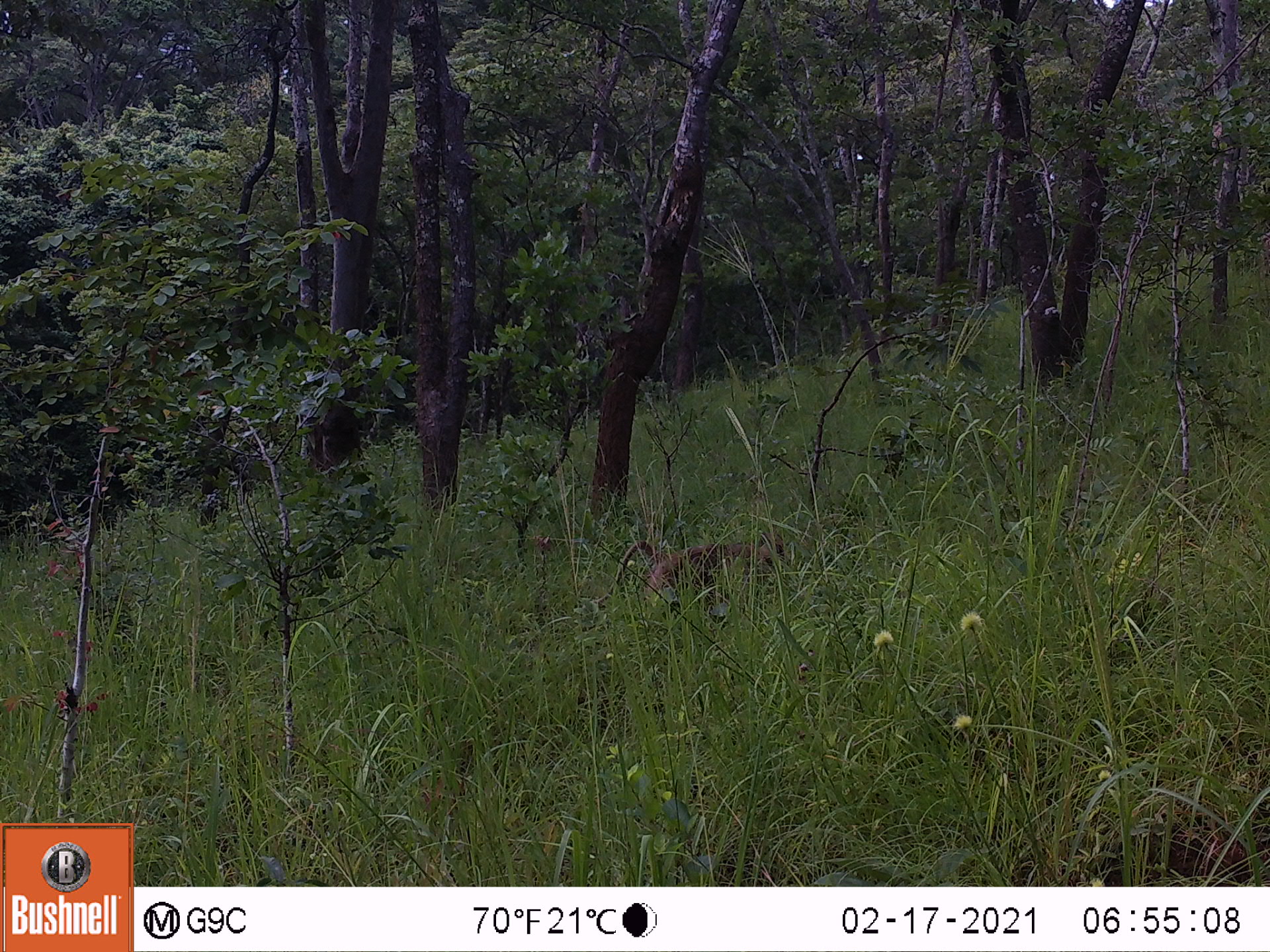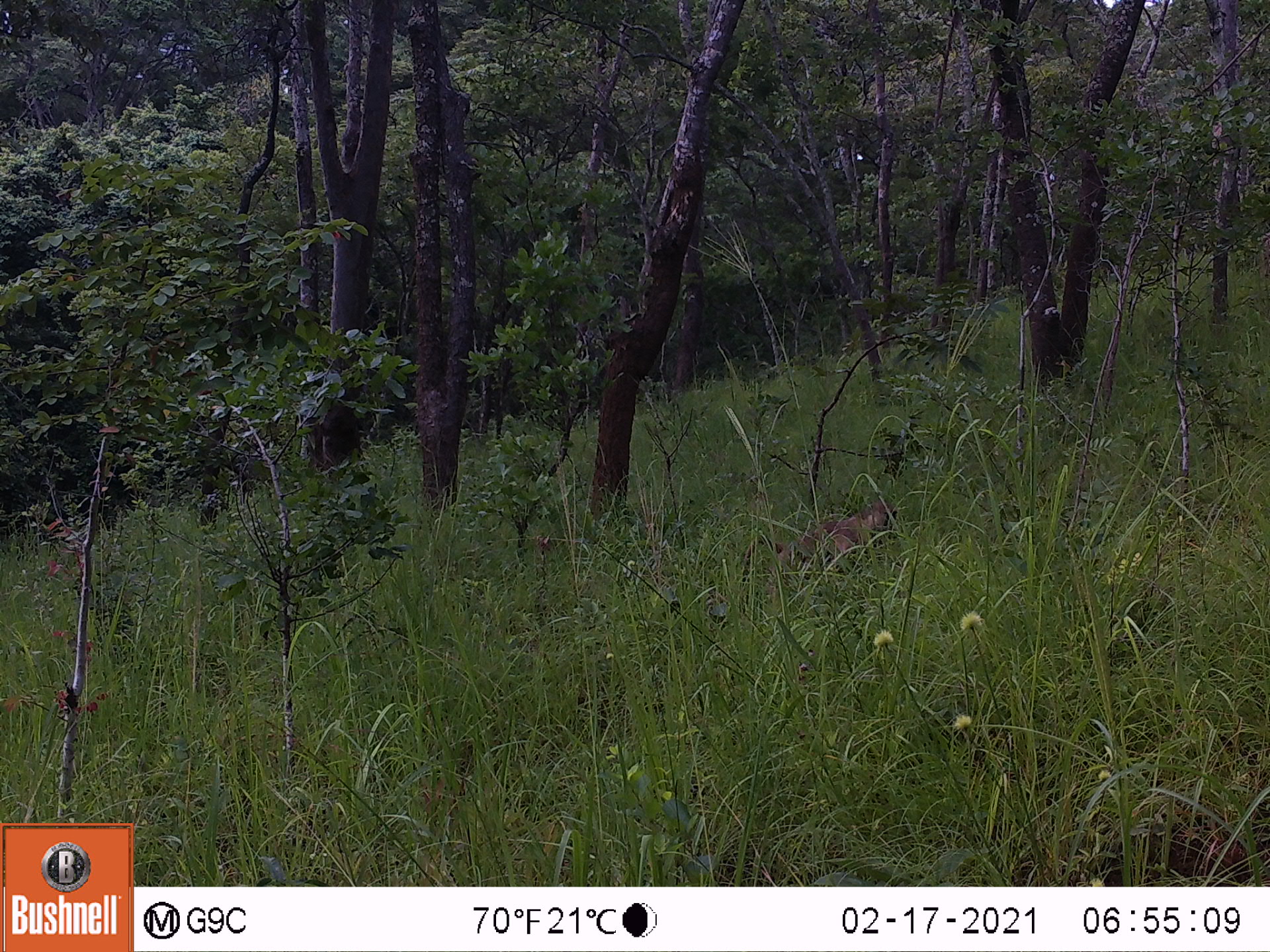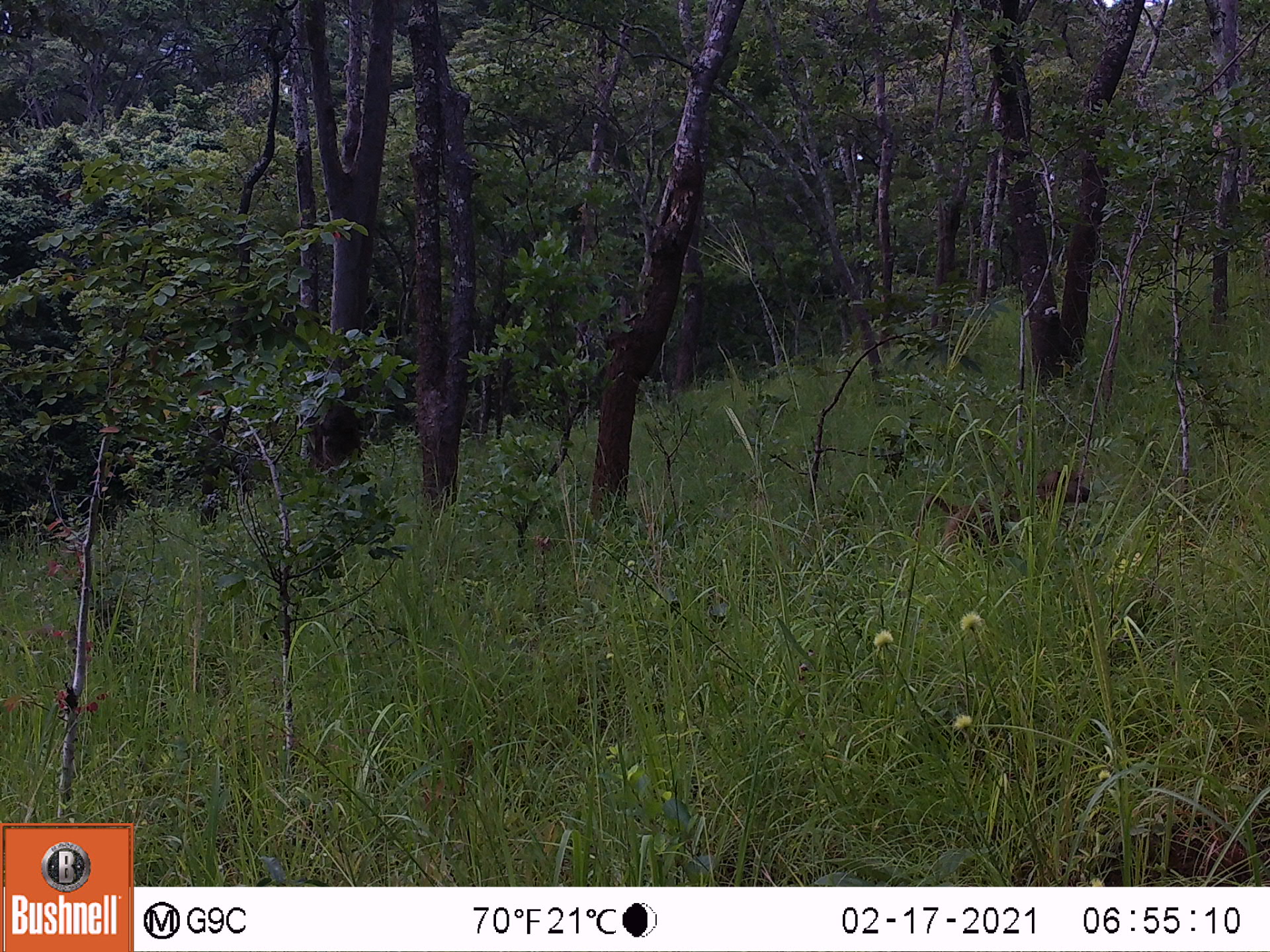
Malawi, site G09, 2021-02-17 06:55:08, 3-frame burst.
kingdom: Animalia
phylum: Chordata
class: Mammalia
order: Primates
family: Cercopithecidae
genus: Papio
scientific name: Papio cynocephalus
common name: yellow baboon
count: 1